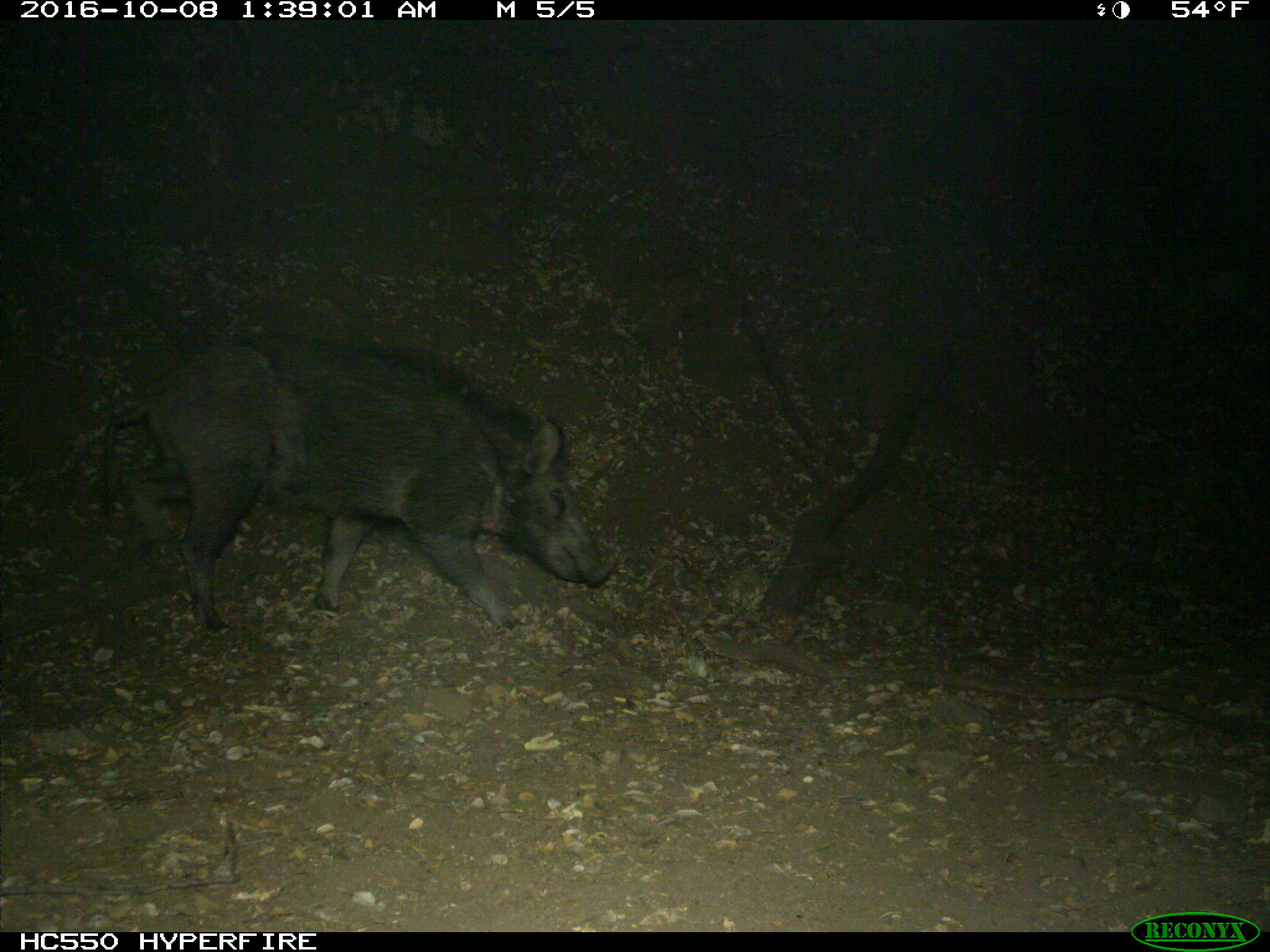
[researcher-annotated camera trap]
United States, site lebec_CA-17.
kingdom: Animalia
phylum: Chordata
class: Mammalia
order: Artiodactyla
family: Suidae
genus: Sus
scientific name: Sus scrofa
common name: wild boar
Sus scrofa (wild boar).